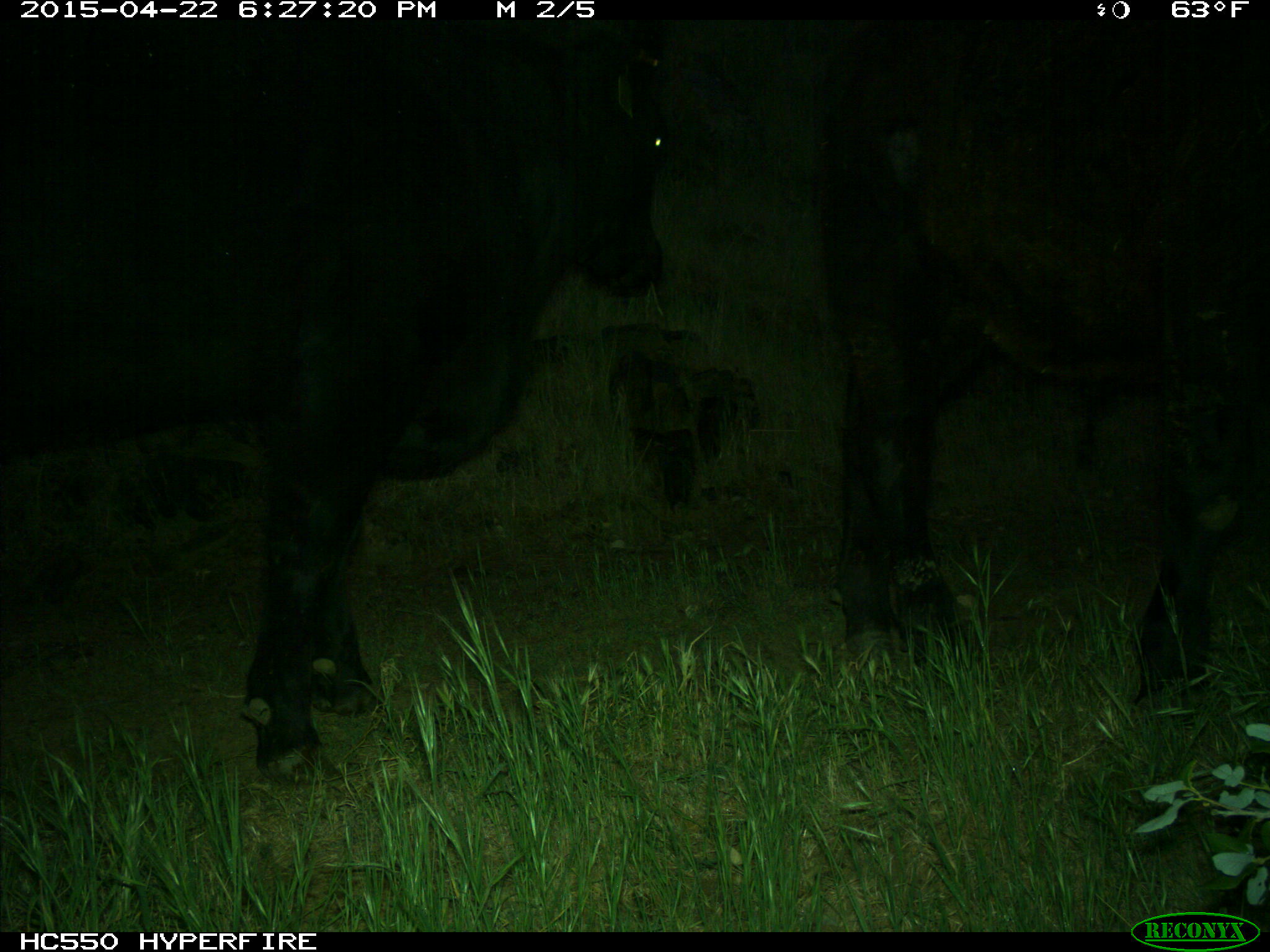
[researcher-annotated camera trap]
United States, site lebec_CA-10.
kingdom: Animalia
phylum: Chordata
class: Mammalia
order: Artiodactyla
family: Bovidae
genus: Bos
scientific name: Bos taurus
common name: domestic cow